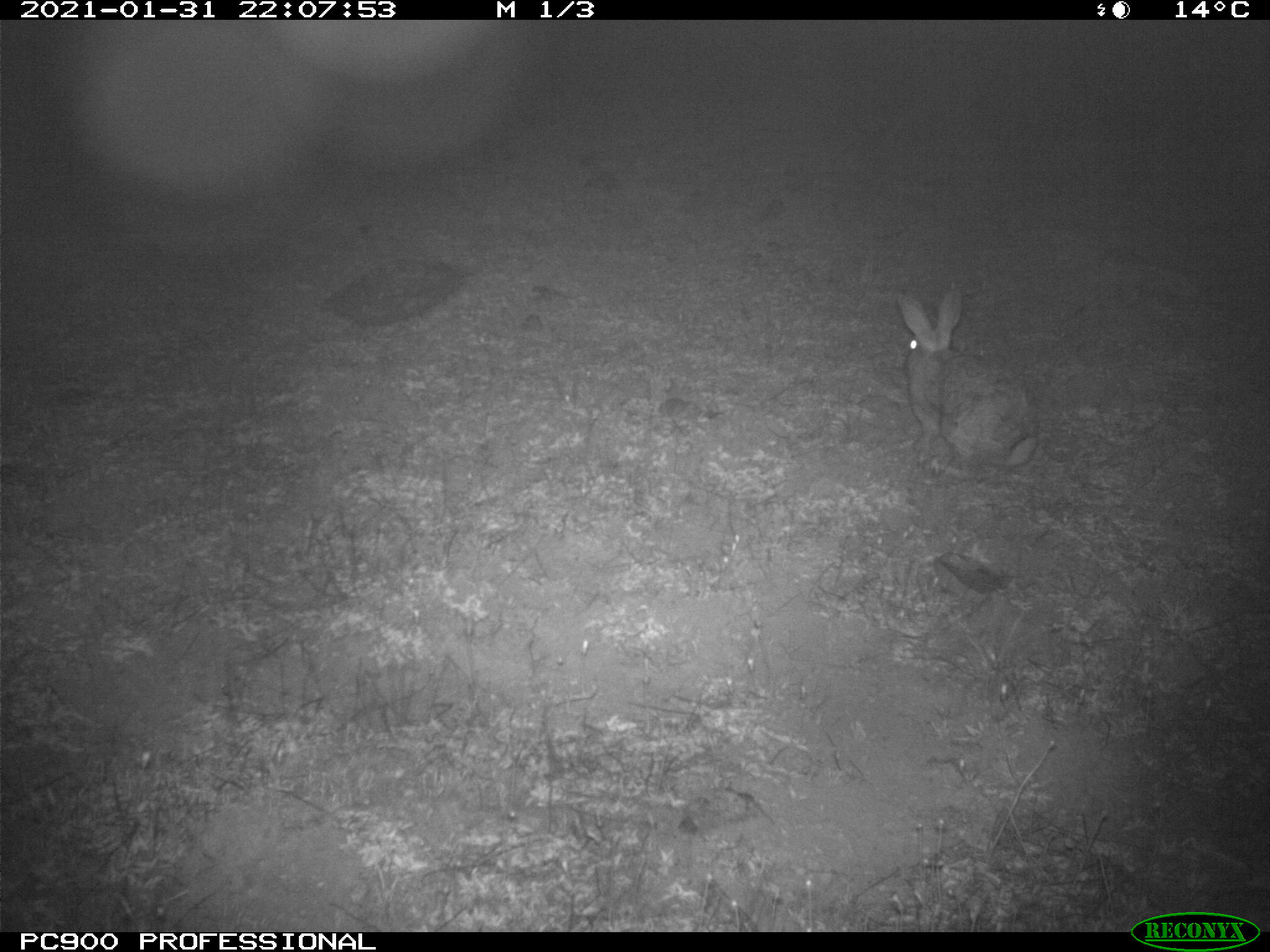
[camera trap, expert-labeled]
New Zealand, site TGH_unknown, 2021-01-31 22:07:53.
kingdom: Animalia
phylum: Chordata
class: Mammalia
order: Lagomorpha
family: Leporidae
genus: Oryctolagus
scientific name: Oryctolagus cuniculus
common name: european rabbit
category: rabbit